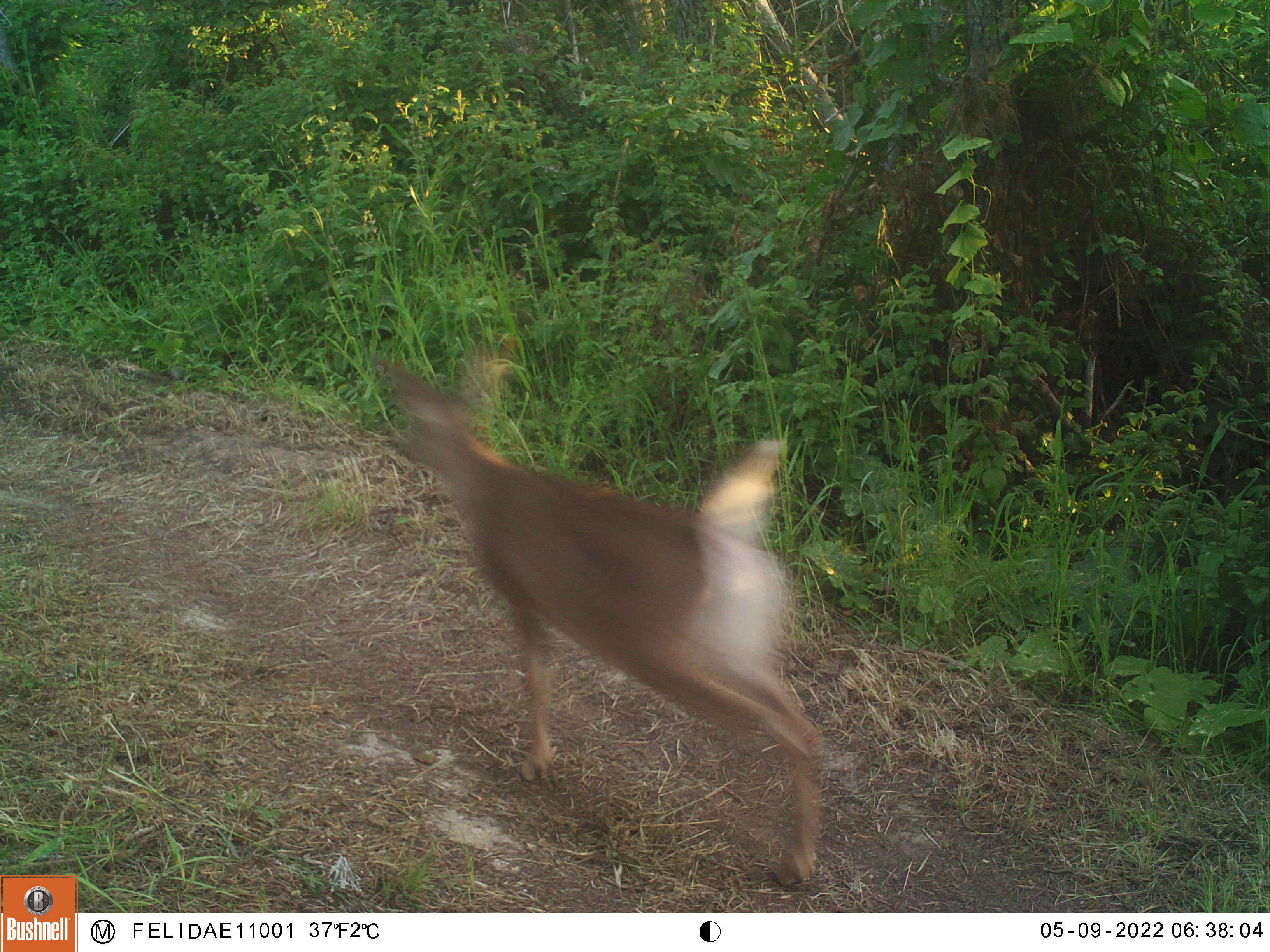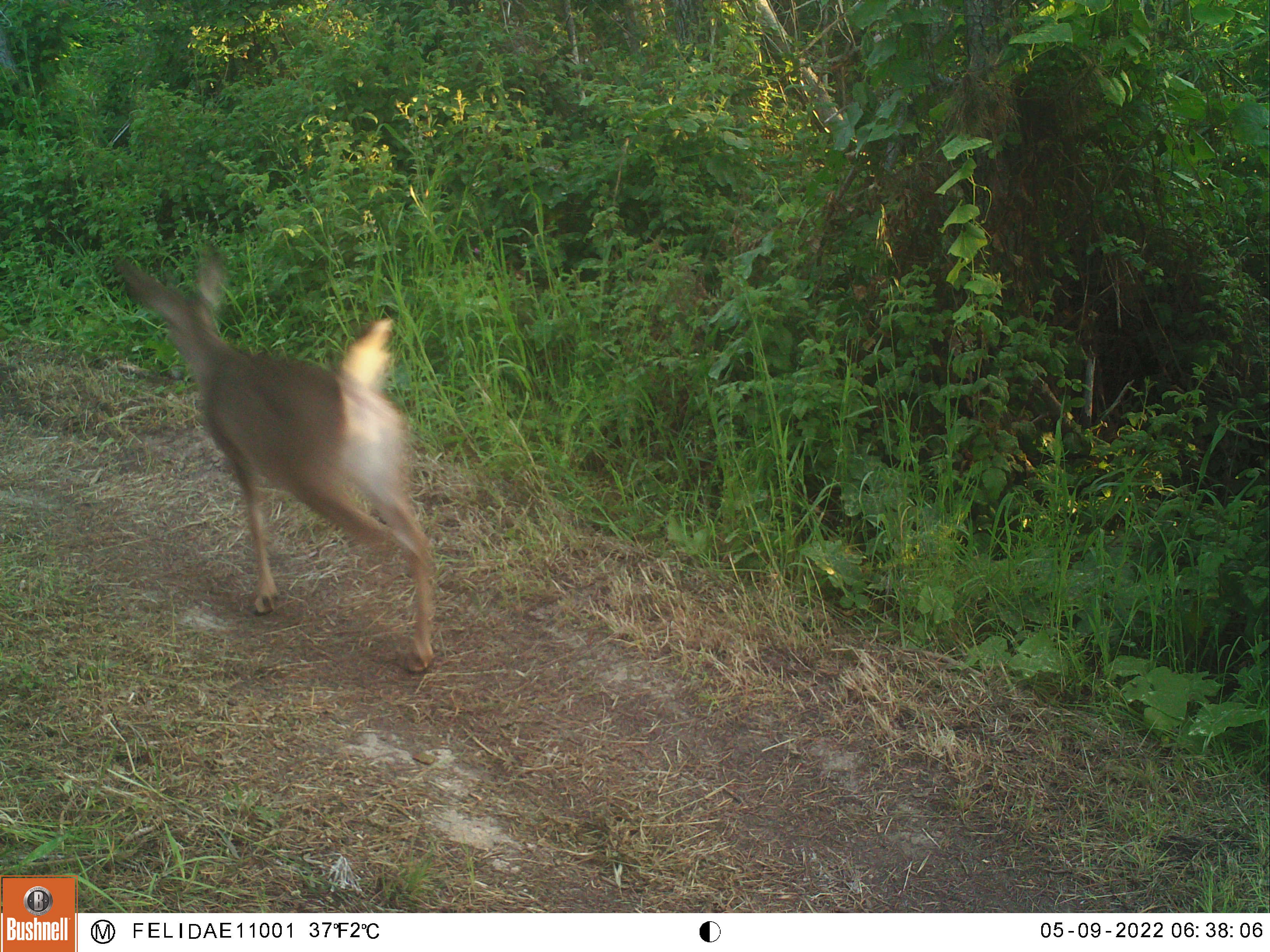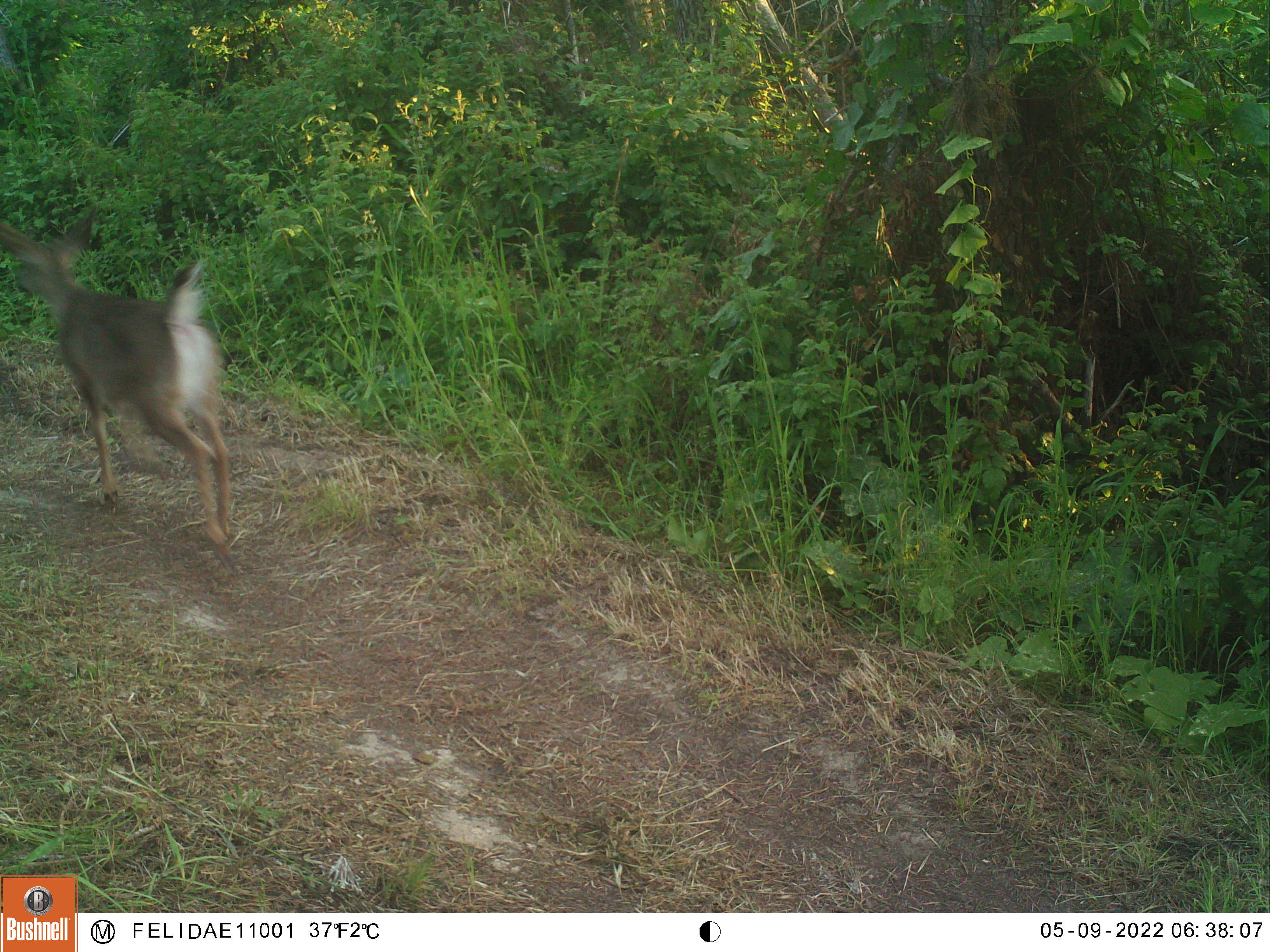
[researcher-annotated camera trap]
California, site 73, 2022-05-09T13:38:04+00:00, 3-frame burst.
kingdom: Animalia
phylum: Chordata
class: Mammalia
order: Artiodactyla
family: Cervidae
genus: Odocoileus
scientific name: Odocoileus hemionus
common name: mule deer